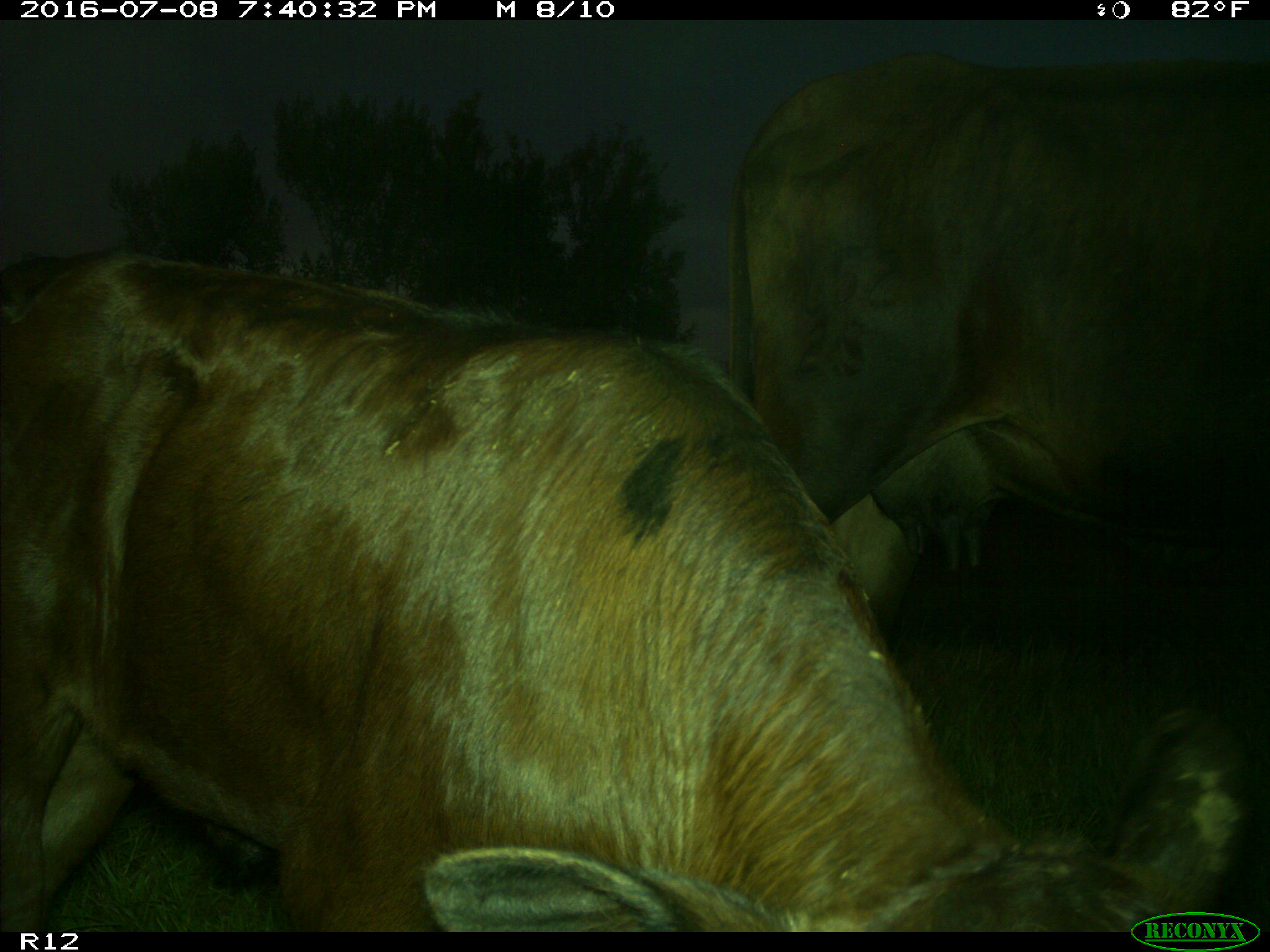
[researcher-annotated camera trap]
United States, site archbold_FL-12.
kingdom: Animalia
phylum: Chordata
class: Mammalia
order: Artiodactyla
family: Bovidae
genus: Bos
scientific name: Bos taurus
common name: domestic cow